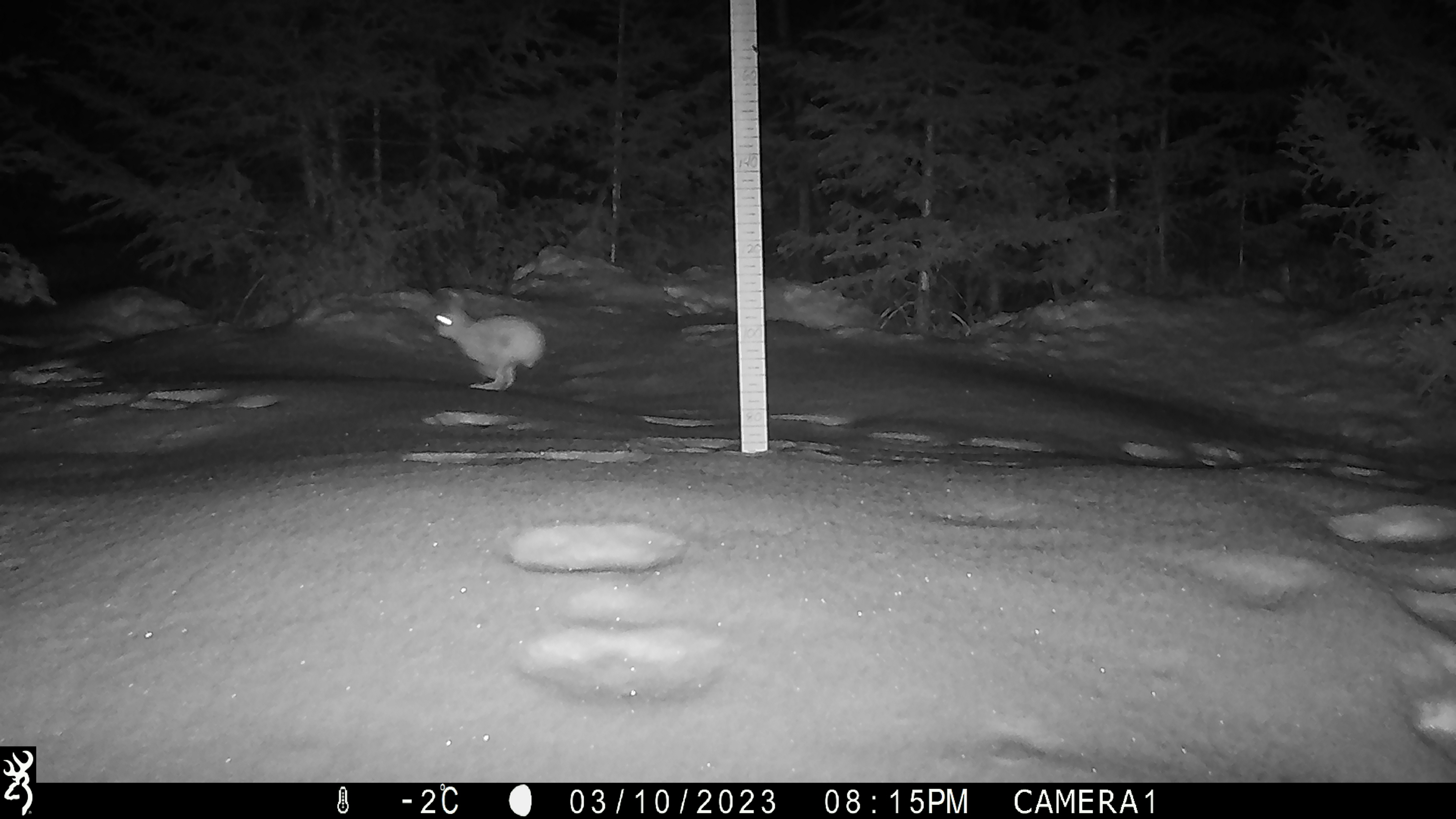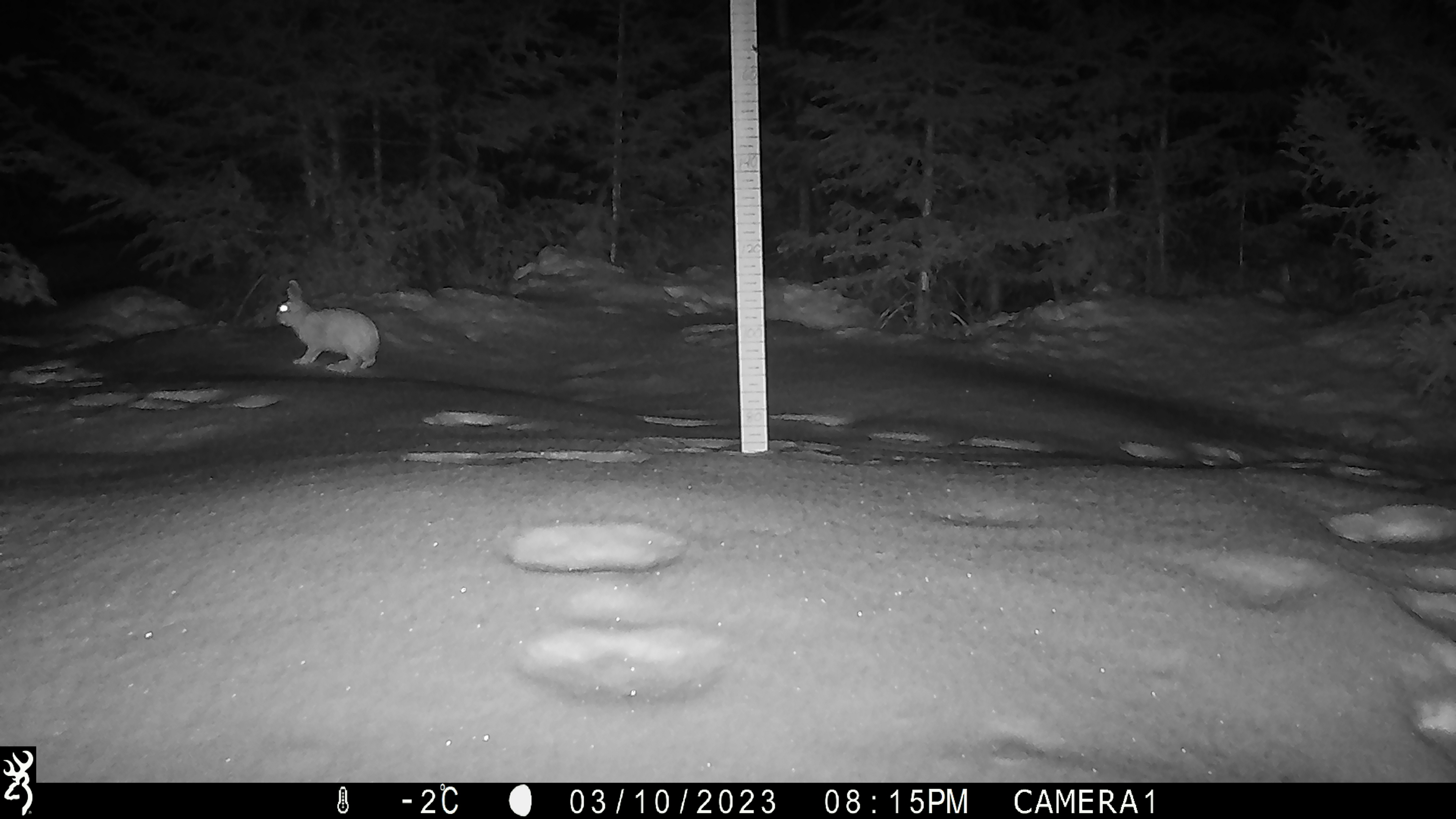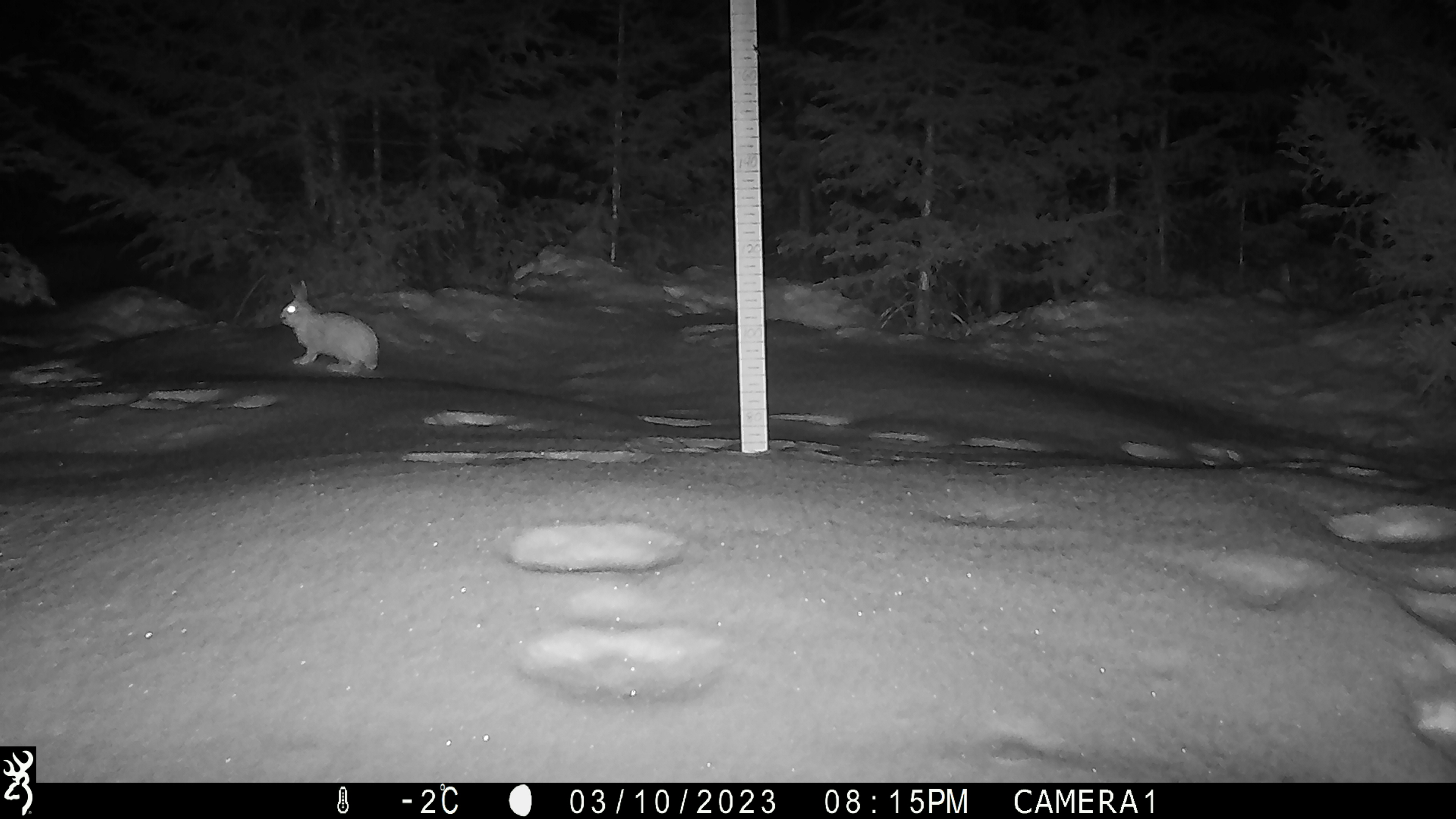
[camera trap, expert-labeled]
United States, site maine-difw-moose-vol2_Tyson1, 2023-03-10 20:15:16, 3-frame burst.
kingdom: Animalia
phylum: Chordata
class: Mammalia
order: Lagomorpha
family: Leporidae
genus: Lepus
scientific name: Lepus americanus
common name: snowshoe hare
Snowshoe hare (Lepus americanus).